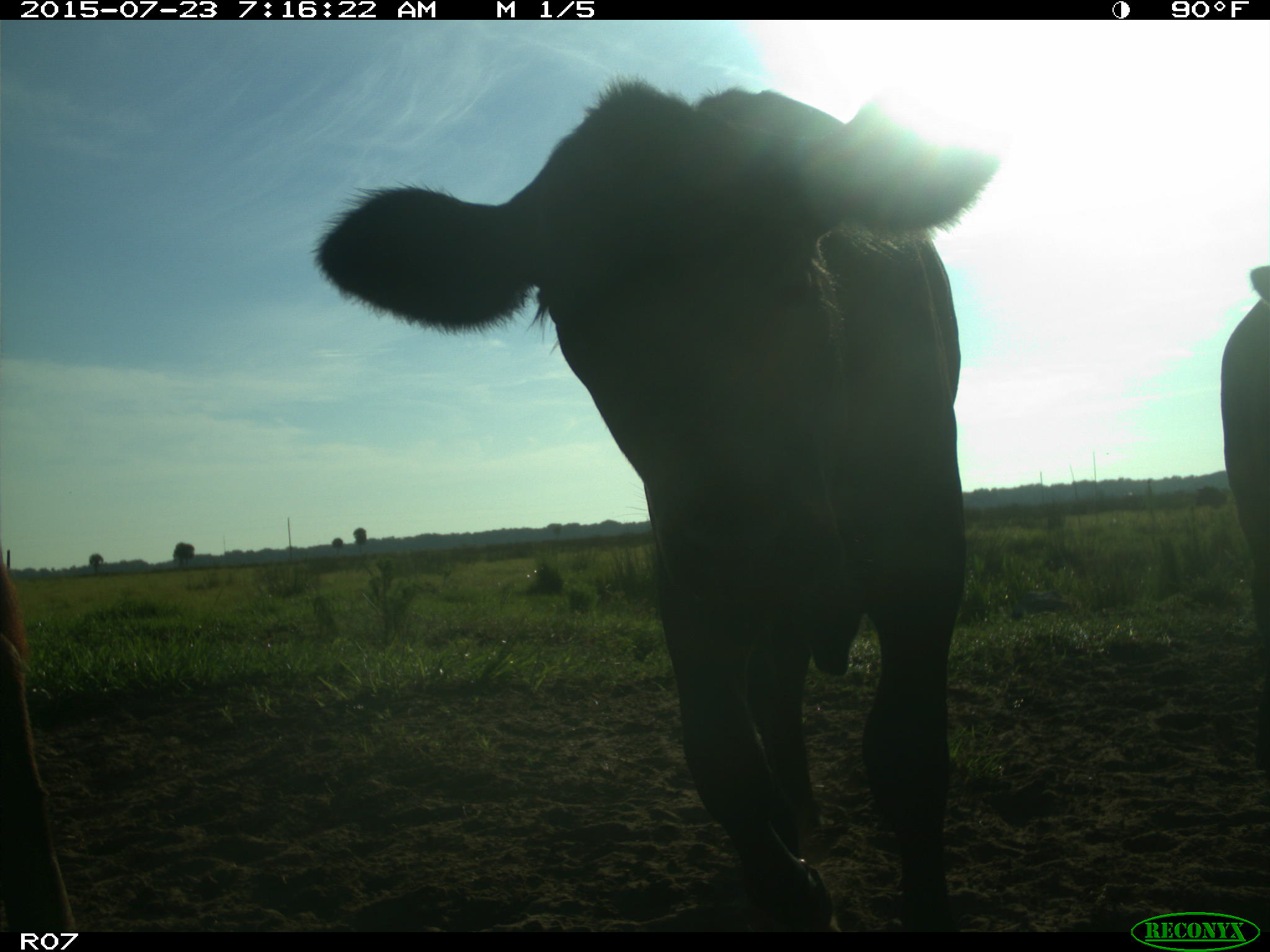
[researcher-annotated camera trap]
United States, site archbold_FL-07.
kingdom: Animalia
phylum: Chordata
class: Mammalia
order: Artiodactyla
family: Bovidae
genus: Bos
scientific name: Bos taurus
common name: domestic cow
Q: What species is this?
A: Bos taurus (domestic cow).